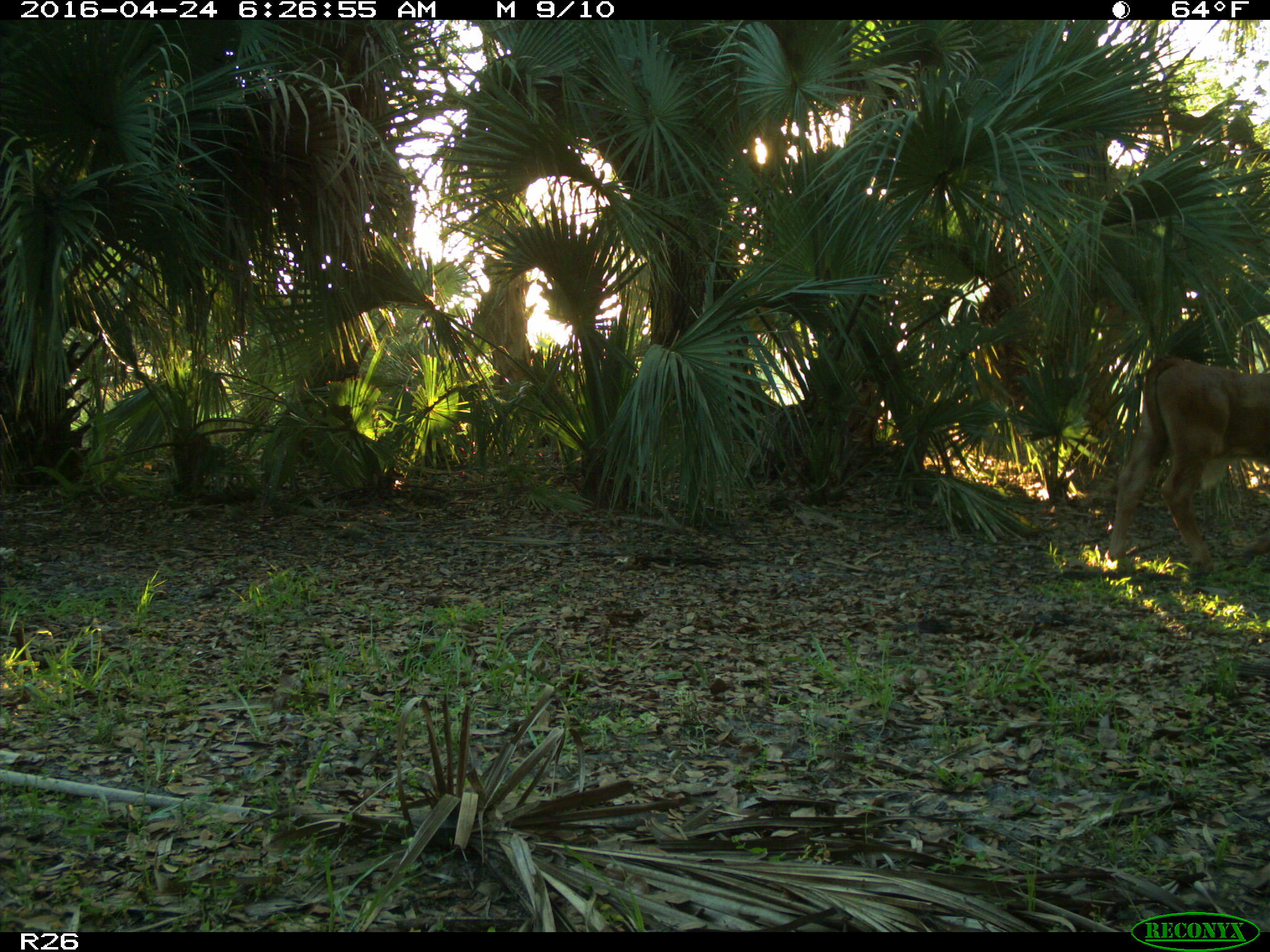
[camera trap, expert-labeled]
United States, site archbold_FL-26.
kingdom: Animalia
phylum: Chordata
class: Mammalia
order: Artiodactyla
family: Bovidae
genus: Bos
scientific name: Bos taurus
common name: domestic cow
Bos taurus (domestic cow).